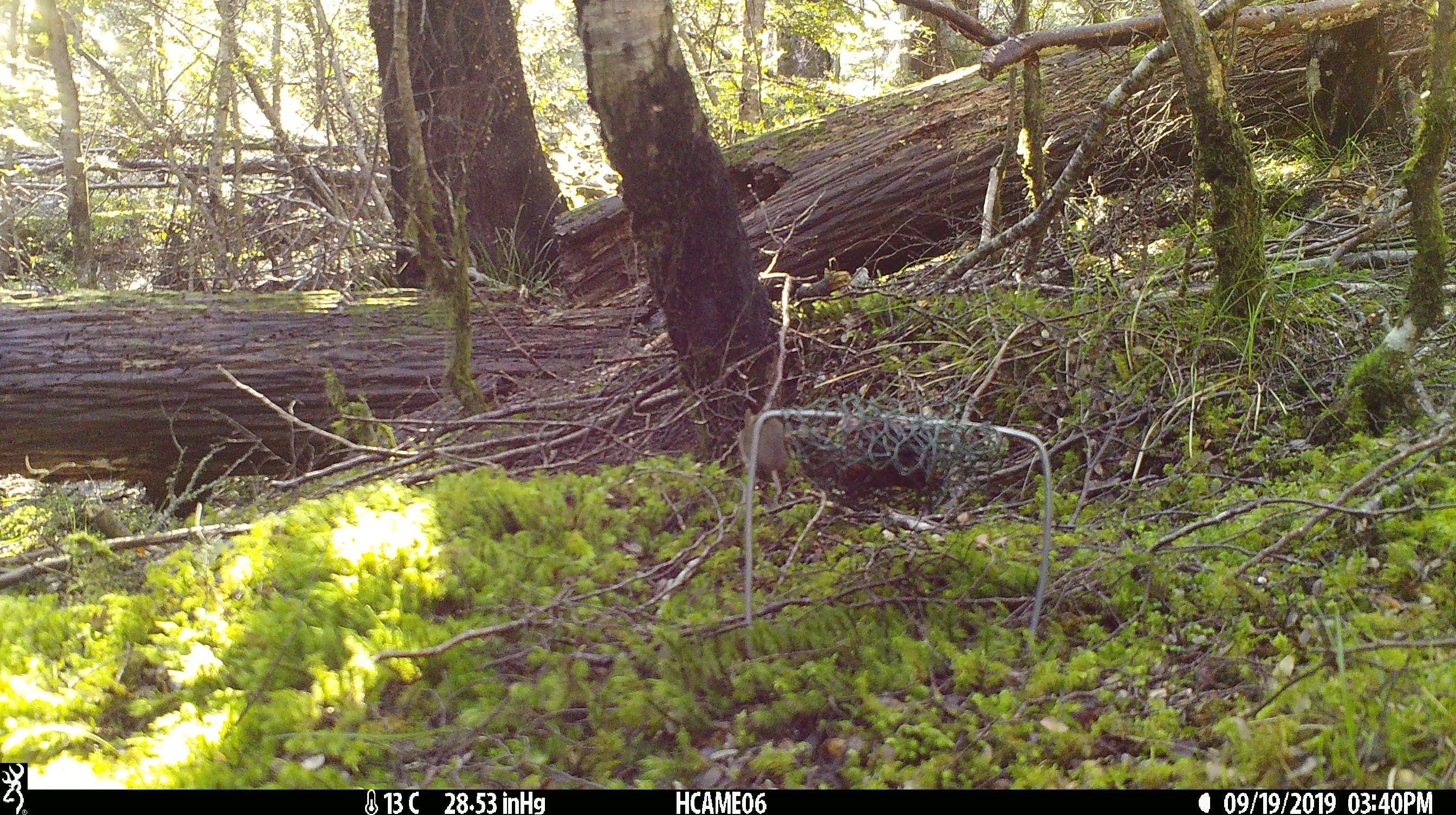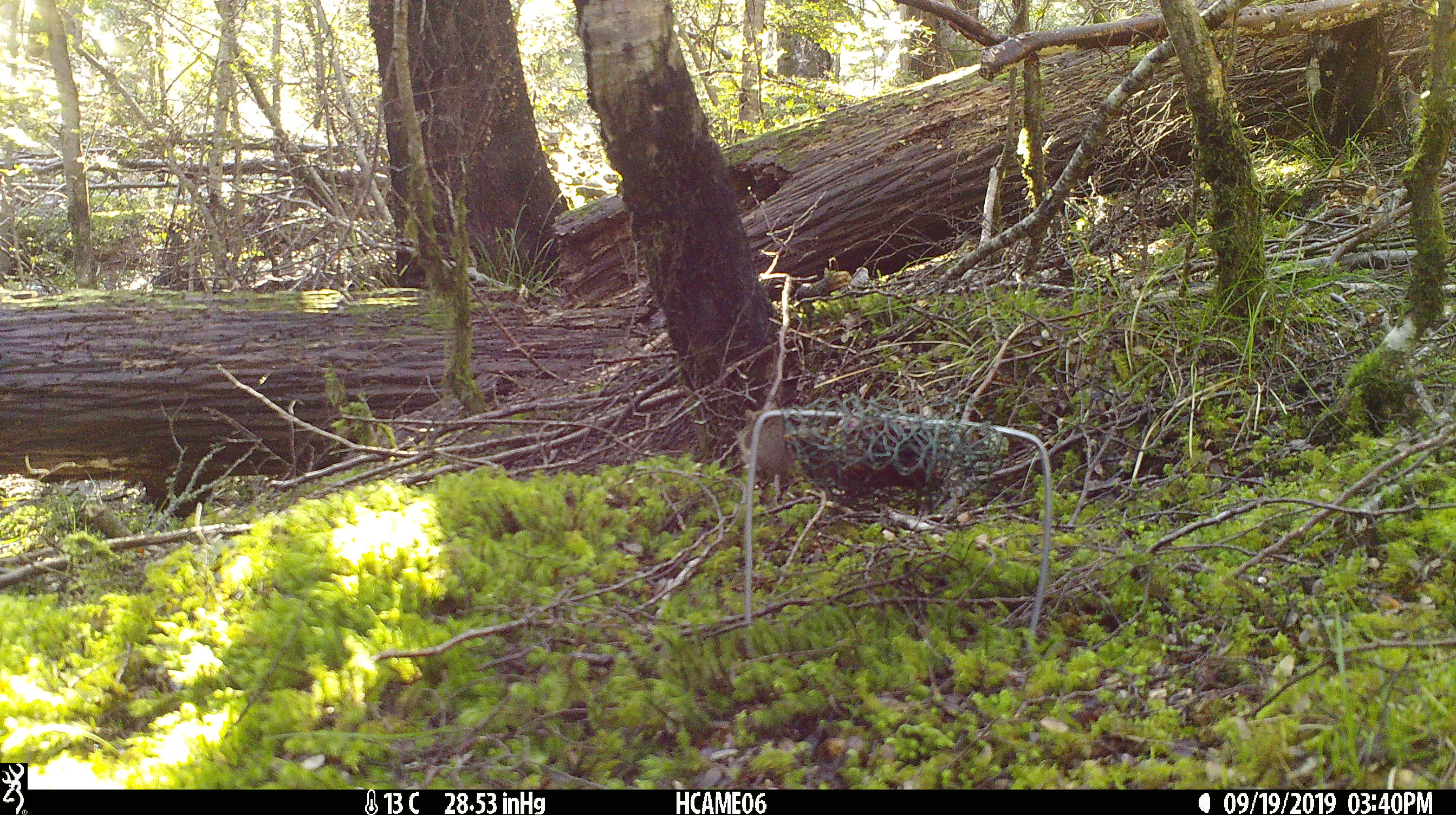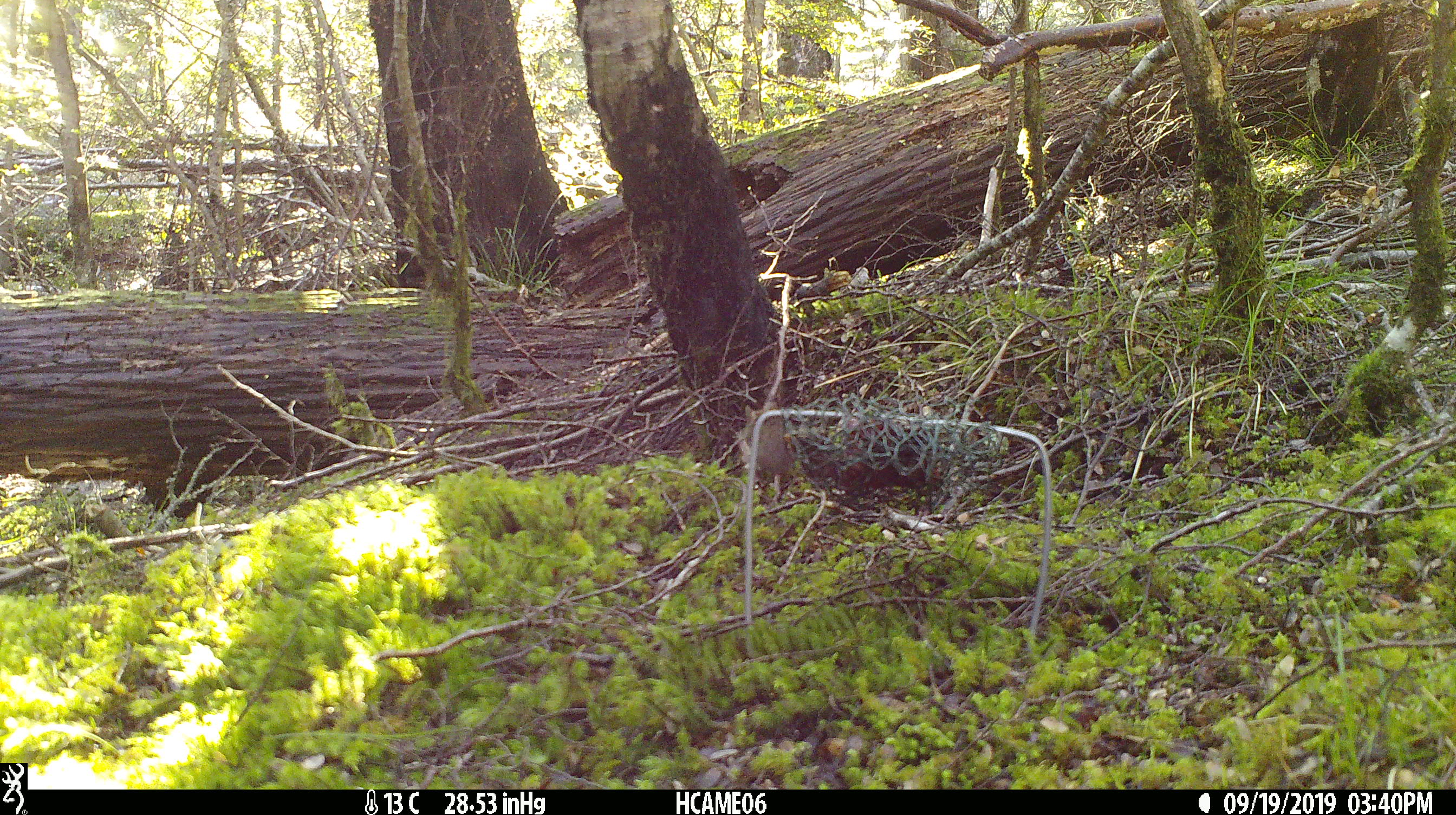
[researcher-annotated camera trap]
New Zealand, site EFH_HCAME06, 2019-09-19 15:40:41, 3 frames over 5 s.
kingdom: Animalia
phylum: Chordata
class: Mammalia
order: Rodentia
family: Muridae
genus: Mus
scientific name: Mus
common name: mouse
Mouse (Mus).